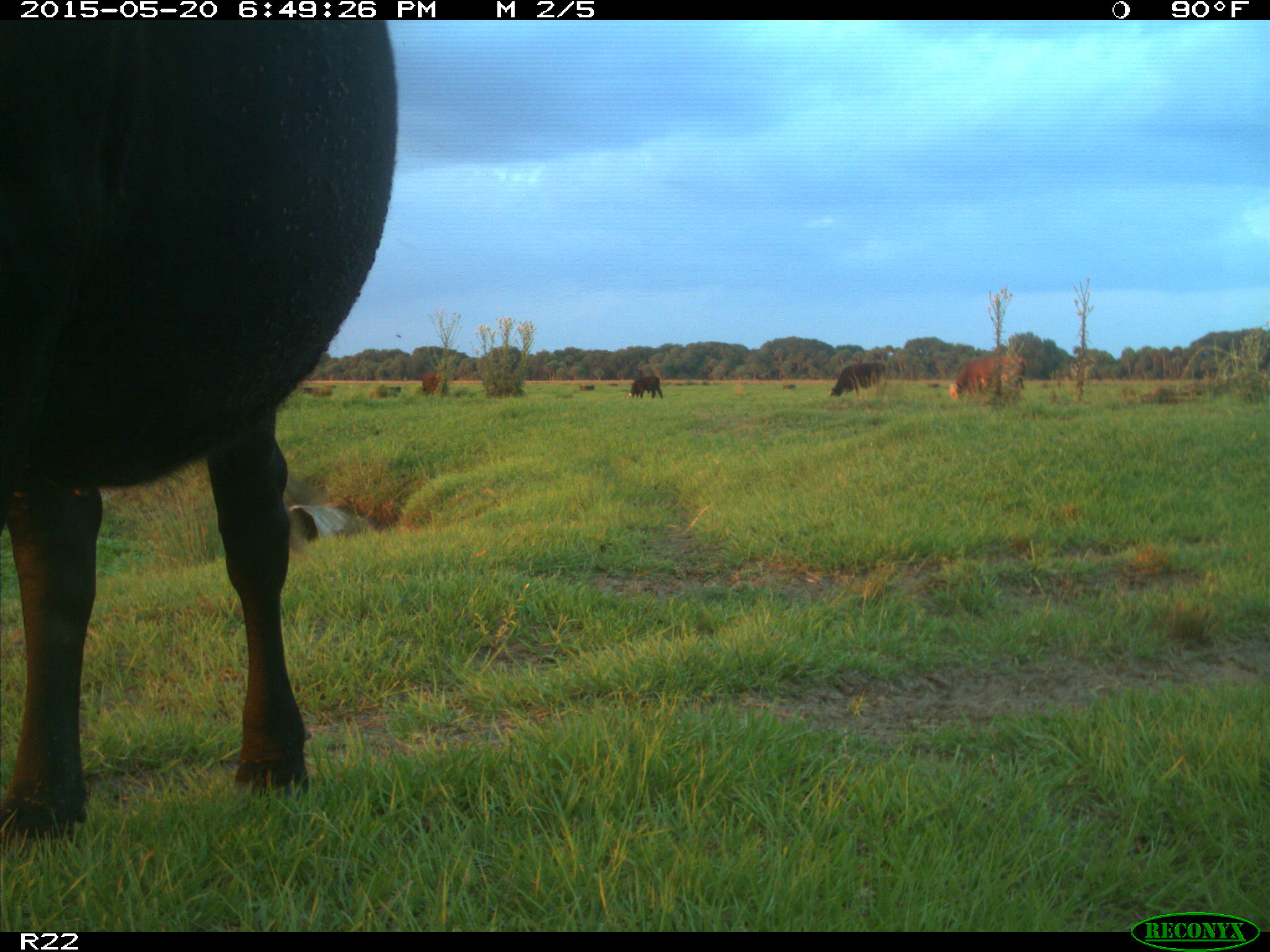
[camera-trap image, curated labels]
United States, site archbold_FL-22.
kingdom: Animalia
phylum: Chordata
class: Mammalia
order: Artiodactyla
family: Bovidae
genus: Bos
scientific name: Bos taurus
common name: domestic cow